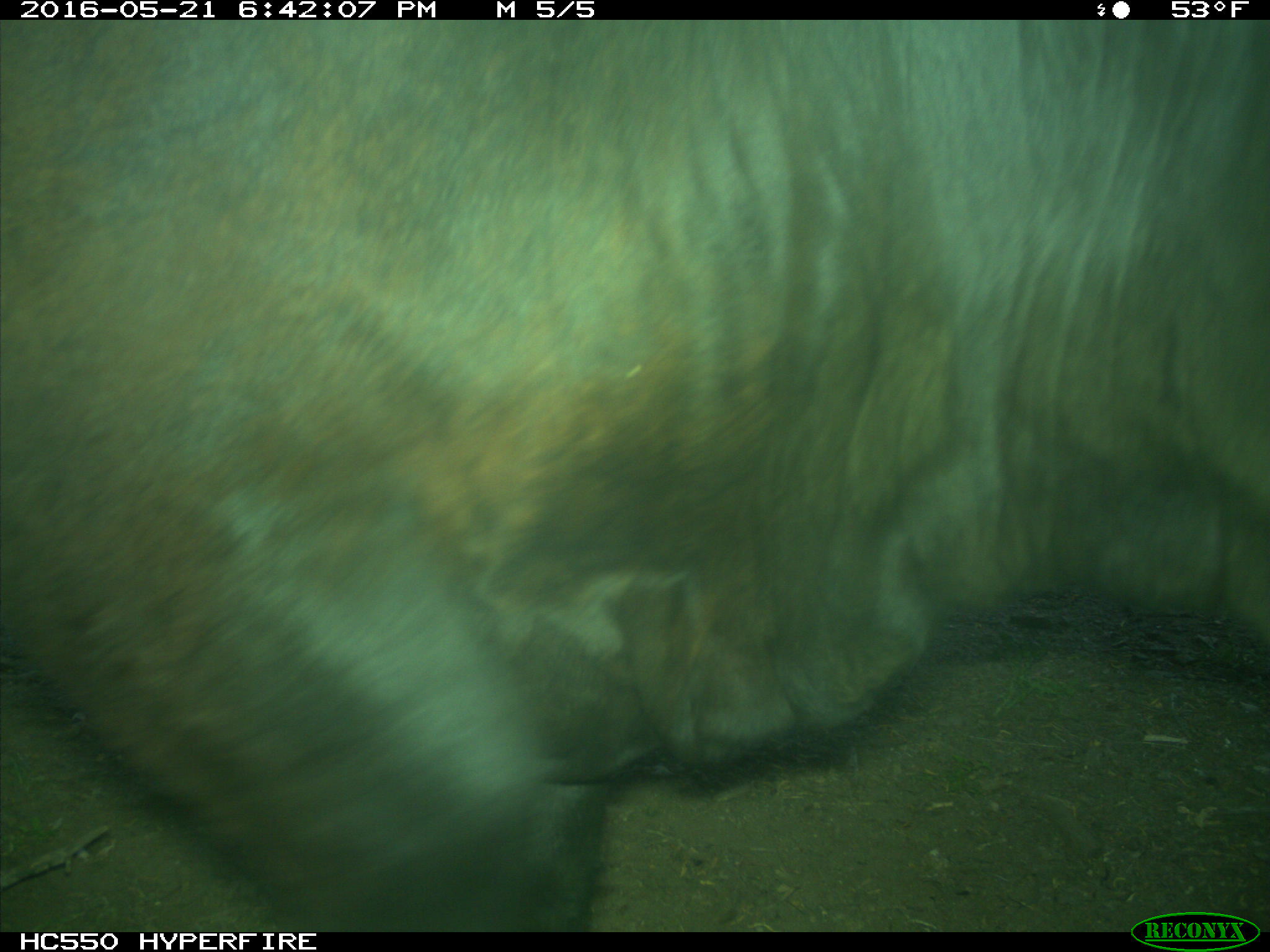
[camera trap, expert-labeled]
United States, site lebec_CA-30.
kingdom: Animalia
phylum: Chordata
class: Mammalia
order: Artiodactyla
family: Bovidae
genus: Bos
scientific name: Bos taurus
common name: domestic cow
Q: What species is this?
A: Bos taurus (domestic cow).